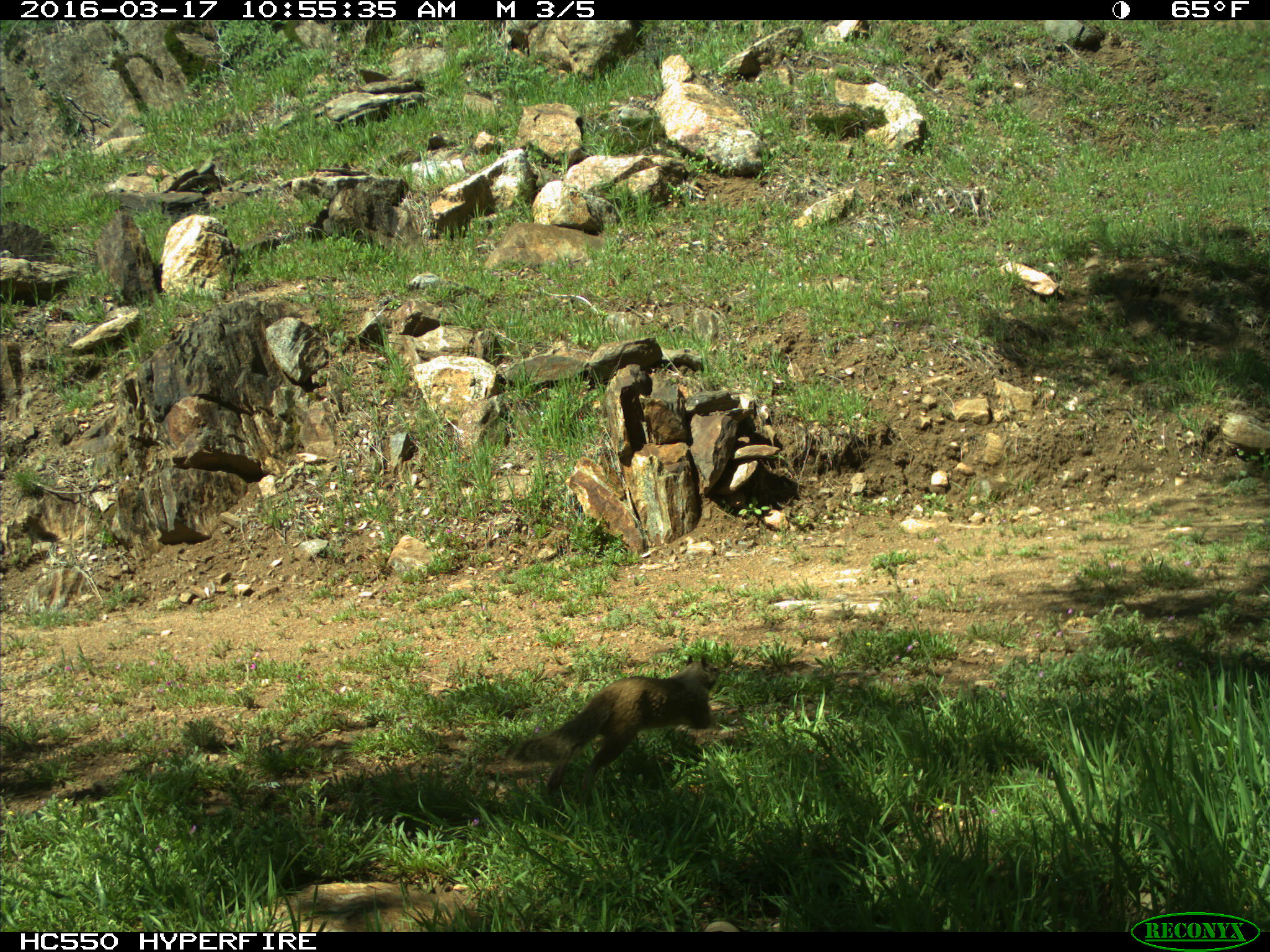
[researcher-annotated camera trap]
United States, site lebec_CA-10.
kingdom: Animalia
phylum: Chordata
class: Mammalia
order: Rodentia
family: Sciuridae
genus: Otospermophilus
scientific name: Otospermophilus beecheyi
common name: california ground squirrel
Otospermophilus beecheyi (california ground squirrel).